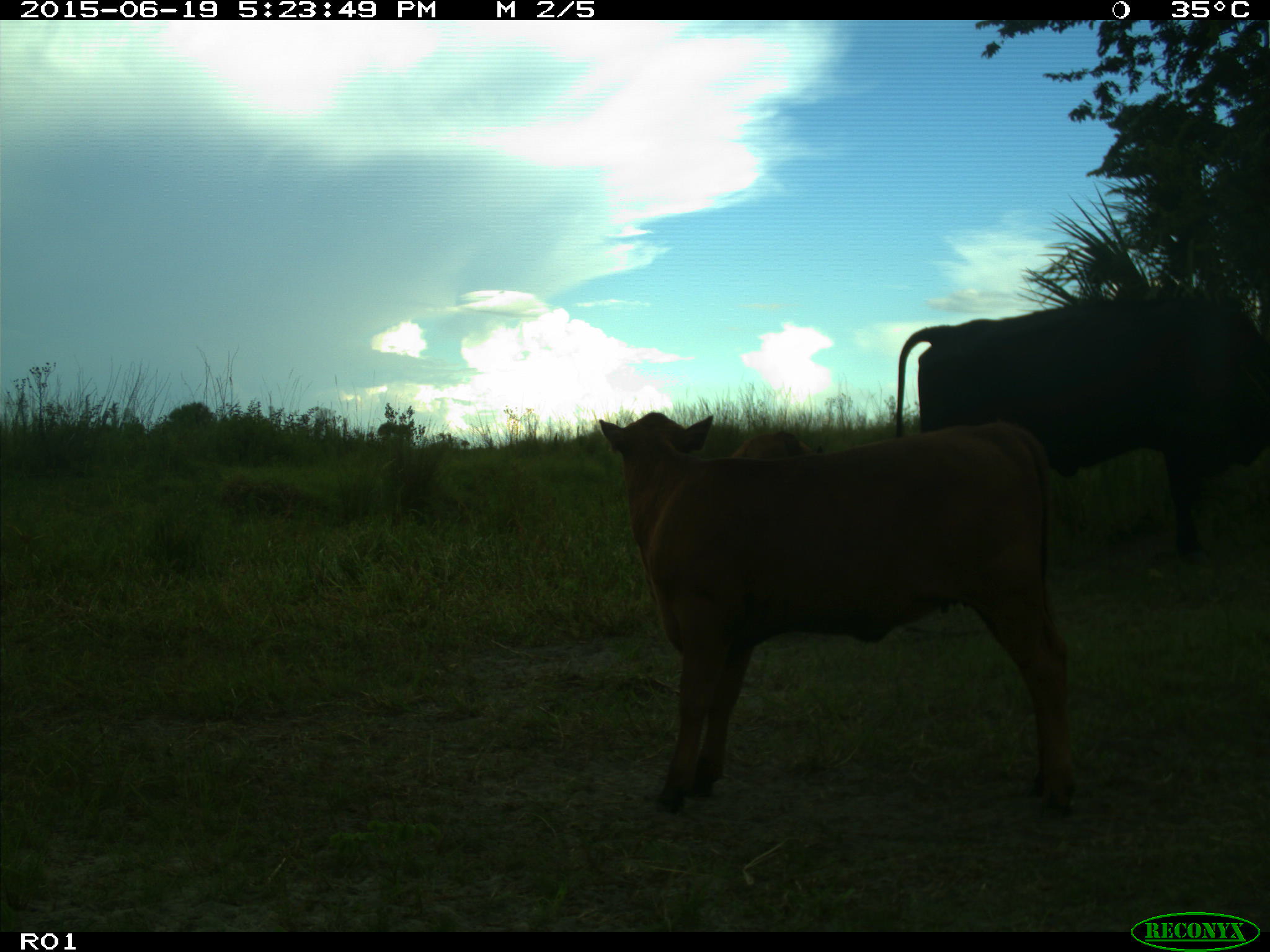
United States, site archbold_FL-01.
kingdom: Animalia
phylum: Chordata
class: Mammalia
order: Artiodactyla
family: Bovidae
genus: Bos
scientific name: Bos taurus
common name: domestic cow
Bos taurus (domestic cow).